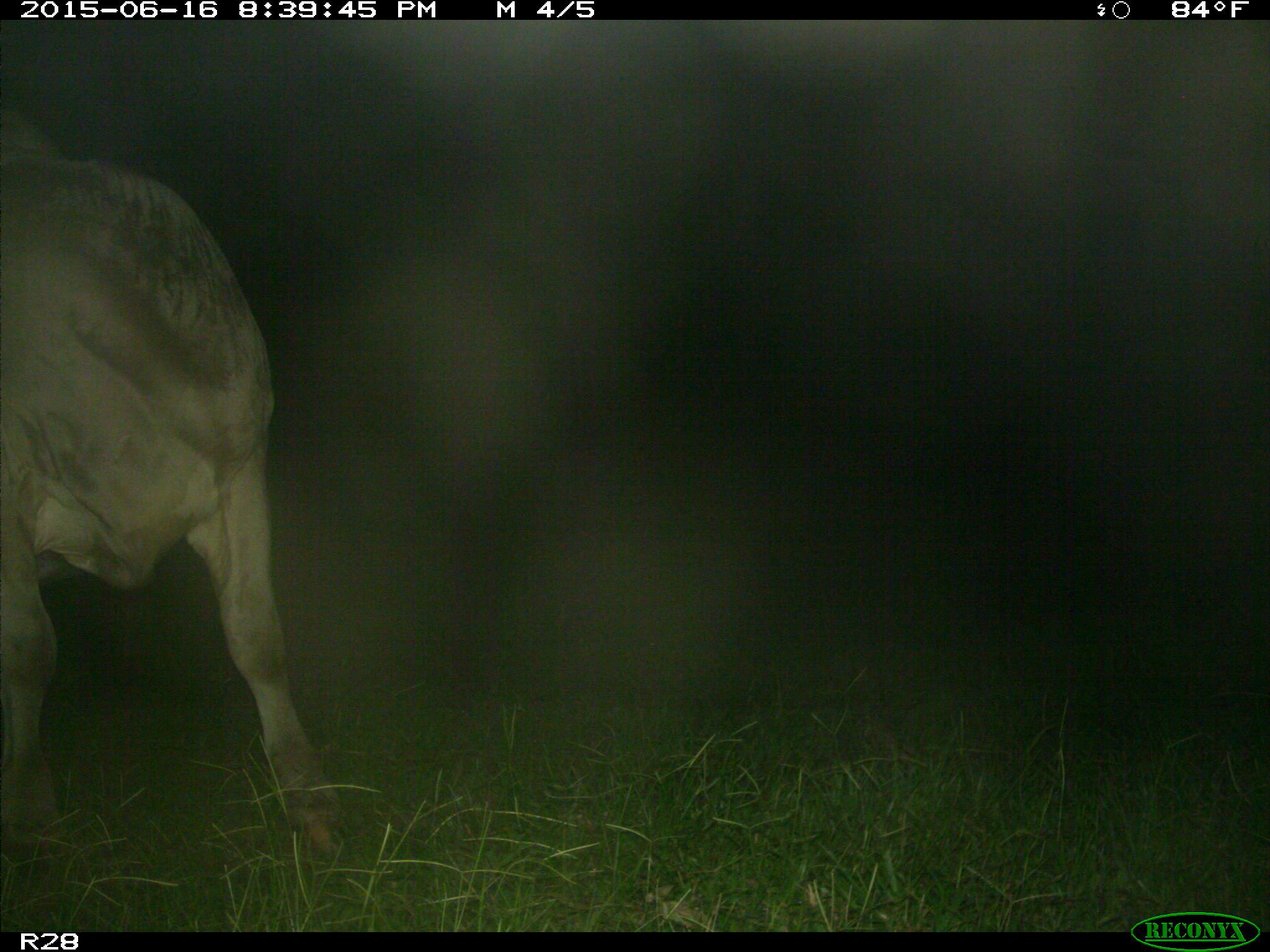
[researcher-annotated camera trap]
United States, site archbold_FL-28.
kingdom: Animalia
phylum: Chordata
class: Mammalia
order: Artiodactyla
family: Bovidae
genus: Bos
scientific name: Bos taurus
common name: domestic cow